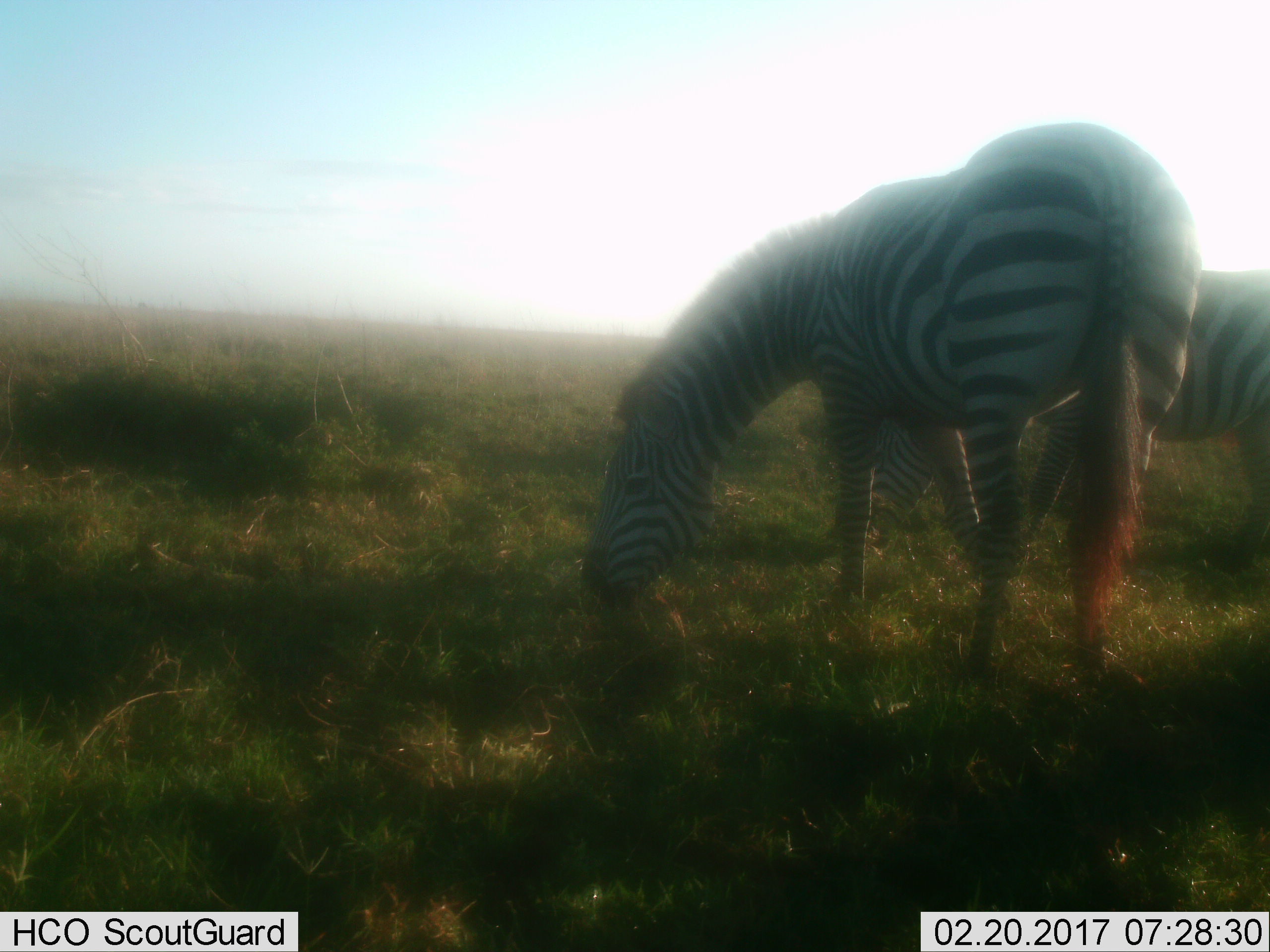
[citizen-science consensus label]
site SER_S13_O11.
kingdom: Animalia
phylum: Chordata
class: Mammalia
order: Perissodactyla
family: Equidae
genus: Equus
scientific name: Equus quagga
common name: plains zebra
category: zebraplains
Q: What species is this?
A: Zebraplains (plains zebra) (Equus quagga).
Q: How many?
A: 2.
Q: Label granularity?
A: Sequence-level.